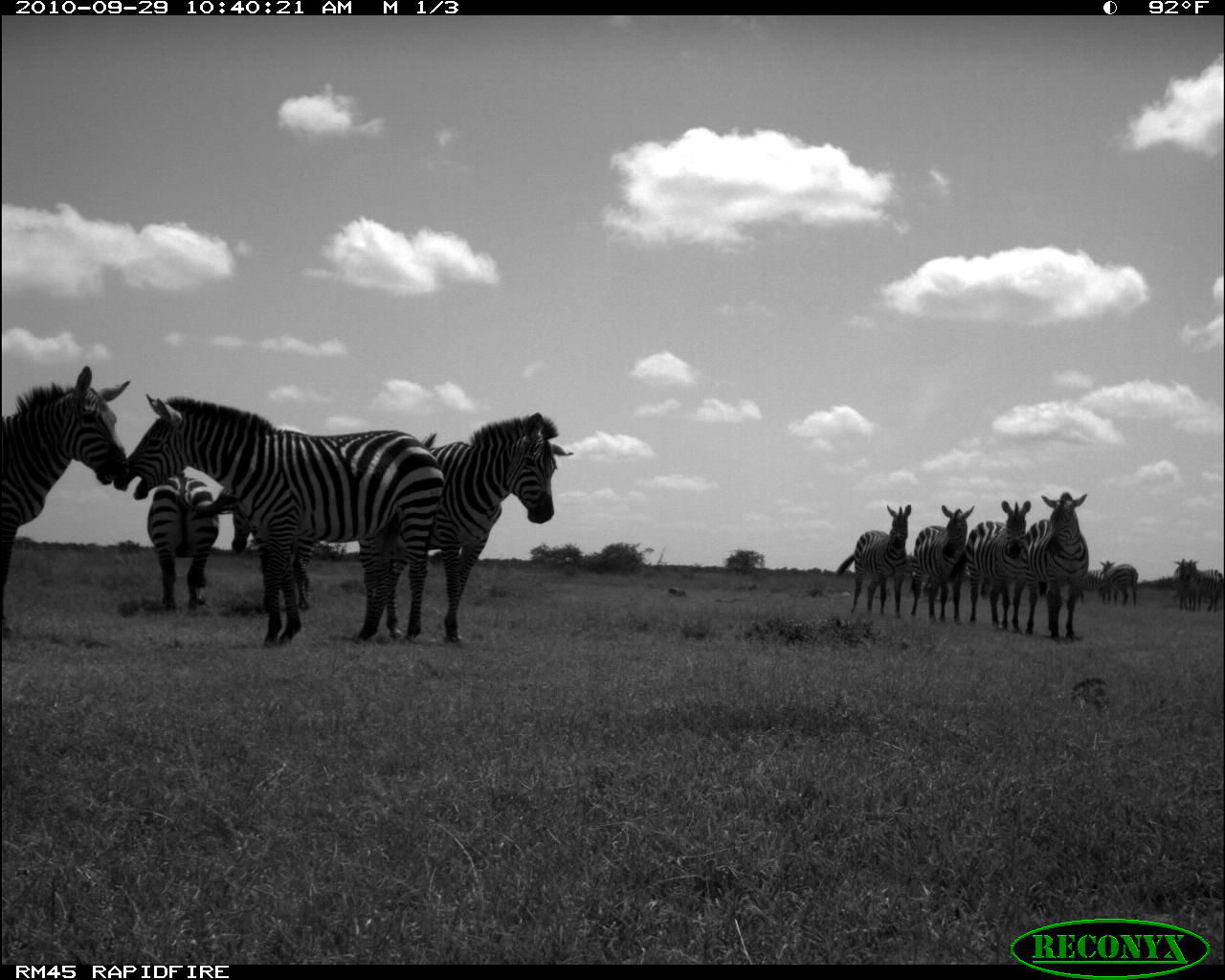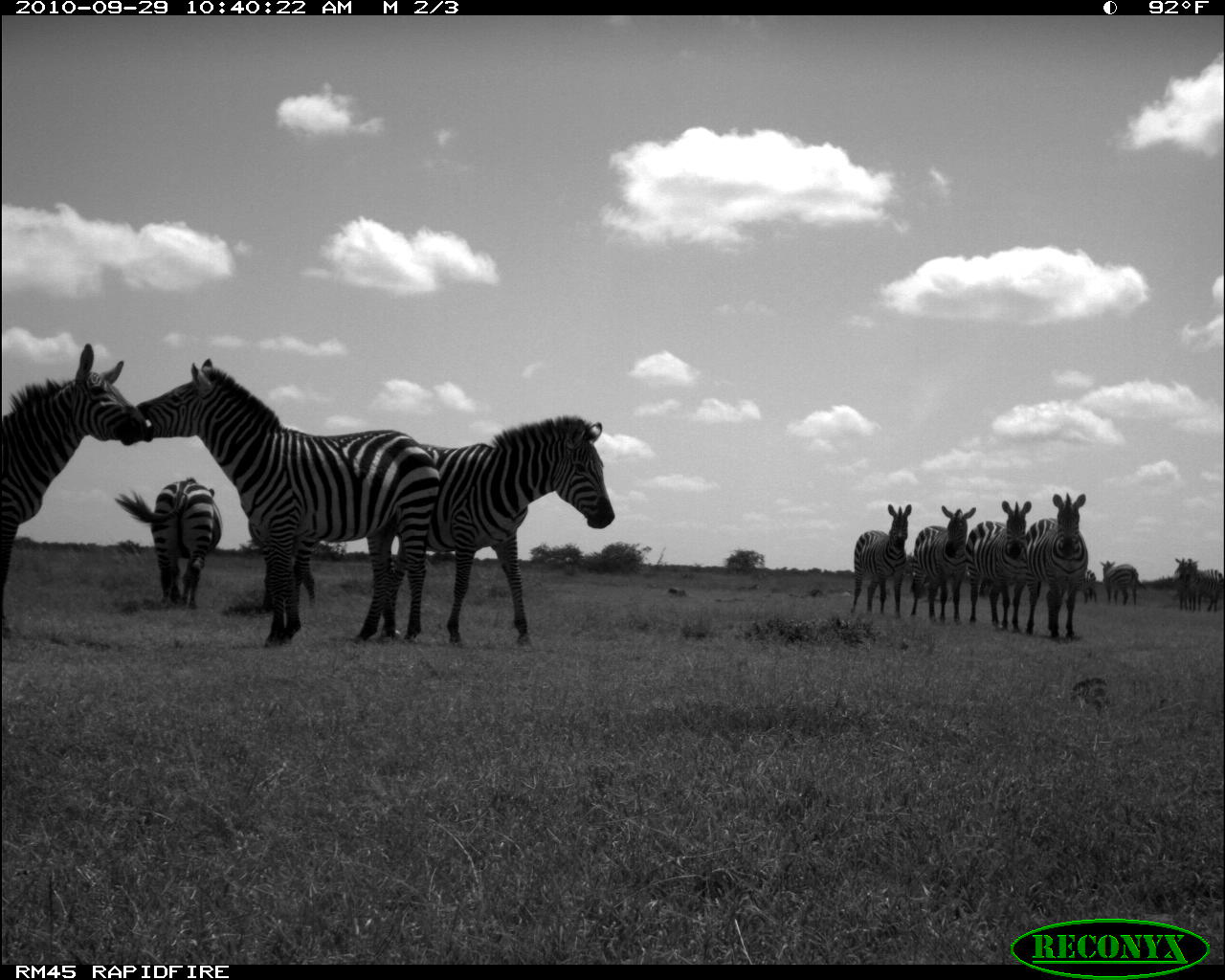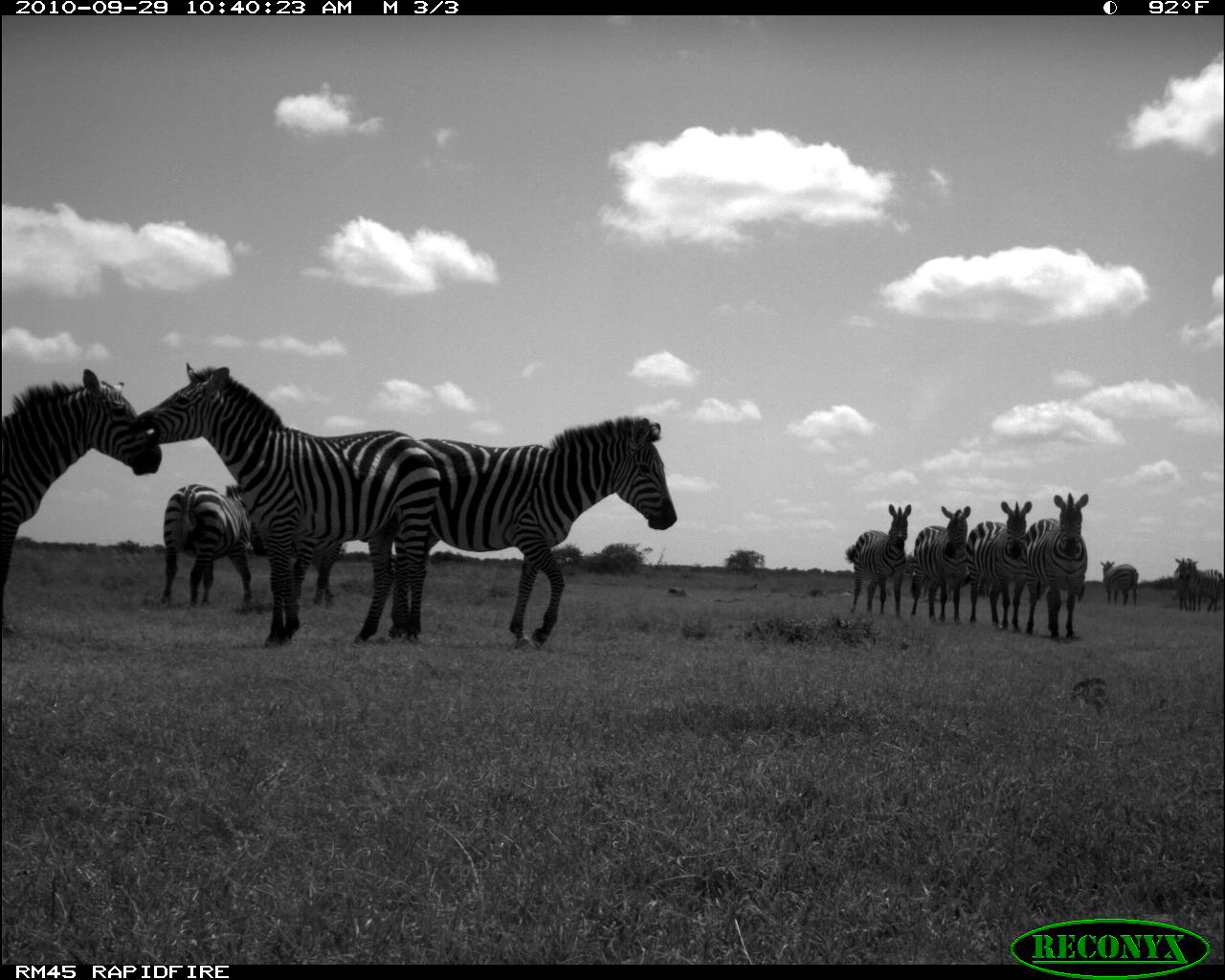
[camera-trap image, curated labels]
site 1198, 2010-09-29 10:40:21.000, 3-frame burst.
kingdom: Animalia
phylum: Chordata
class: Mammalia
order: Perissodactyla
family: Equidae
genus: Equus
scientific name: Equus quagga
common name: plains zebra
Equus quagga (plains zebra), count 13.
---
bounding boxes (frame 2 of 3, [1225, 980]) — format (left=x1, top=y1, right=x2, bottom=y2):
equus quagga: (left=136, top=352, right=440, bottom=647); (left=377, top=409, right=615, bottom=647); (left=0, top=338, right=150, bottom=637); (left=114, top=476, right=223, bottom=609); (left=1025, top=488, right=1089, bottom=641); (left=963, top=496, right=1032, bottom=634); (left=908, top=501, right=976, bottom=625); (left=848, top=501, right=914, bottom=619); (left=1167, top=554, right=1225, bottom=612); (left=1169, top=557, right=1223, bottom=612); (left=1099, top=559, right=1148, bottom=606); (left=1077, top=567, right=1101, bottom=604)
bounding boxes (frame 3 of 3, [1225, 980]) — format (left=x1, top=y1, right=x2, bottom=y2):
equus quagga: (left=128, top=360, right=440, bottom=647); (left=389, top=408, right=677, bottom=649); (left=0, top=365, right=161, bottom=596); (left=157, top=477, right=267, bottom=609); (left=1025, top=493, right=1089, bottom=641); (left=966, top=501, right=1032, bottom=630); (left=845, top=503, right=913, bottom=619); (left=911, top=506, right=976, bottom=625); (left=1177, top=556, right=1225, bottom=614); (left=1095, top=555, right=1140, bottom=609); (left=1169, top=553, right=1196, bottom=612)